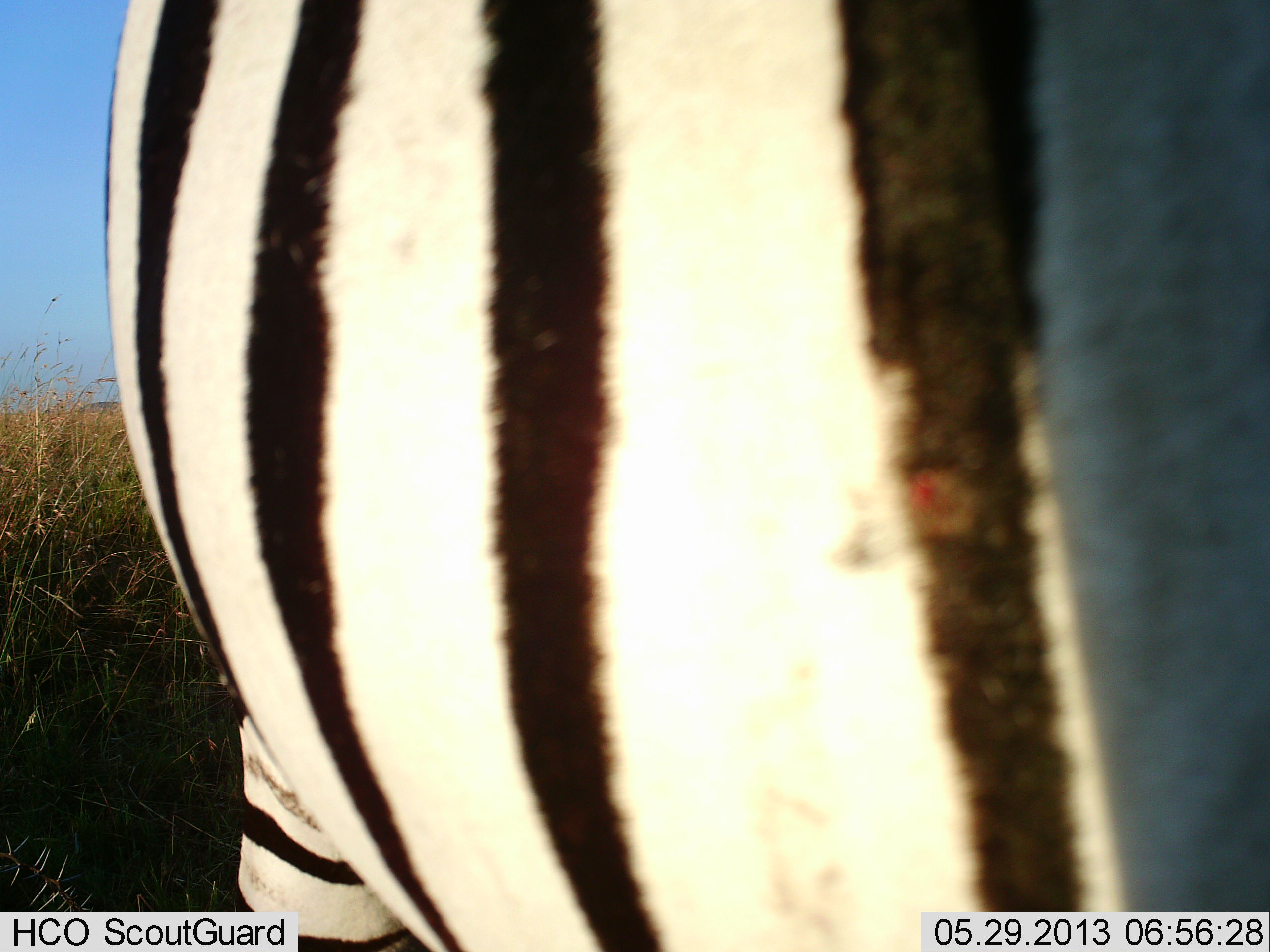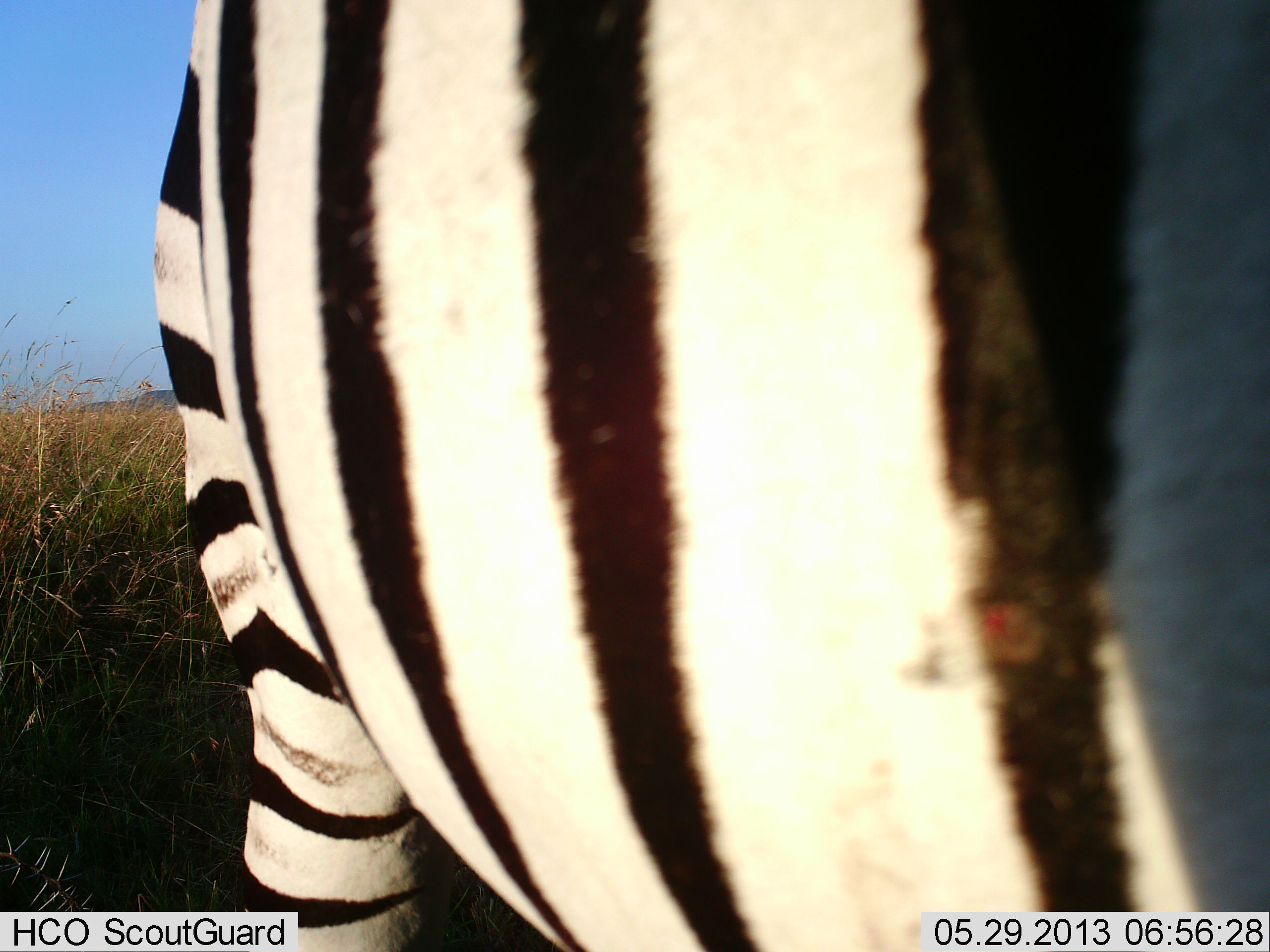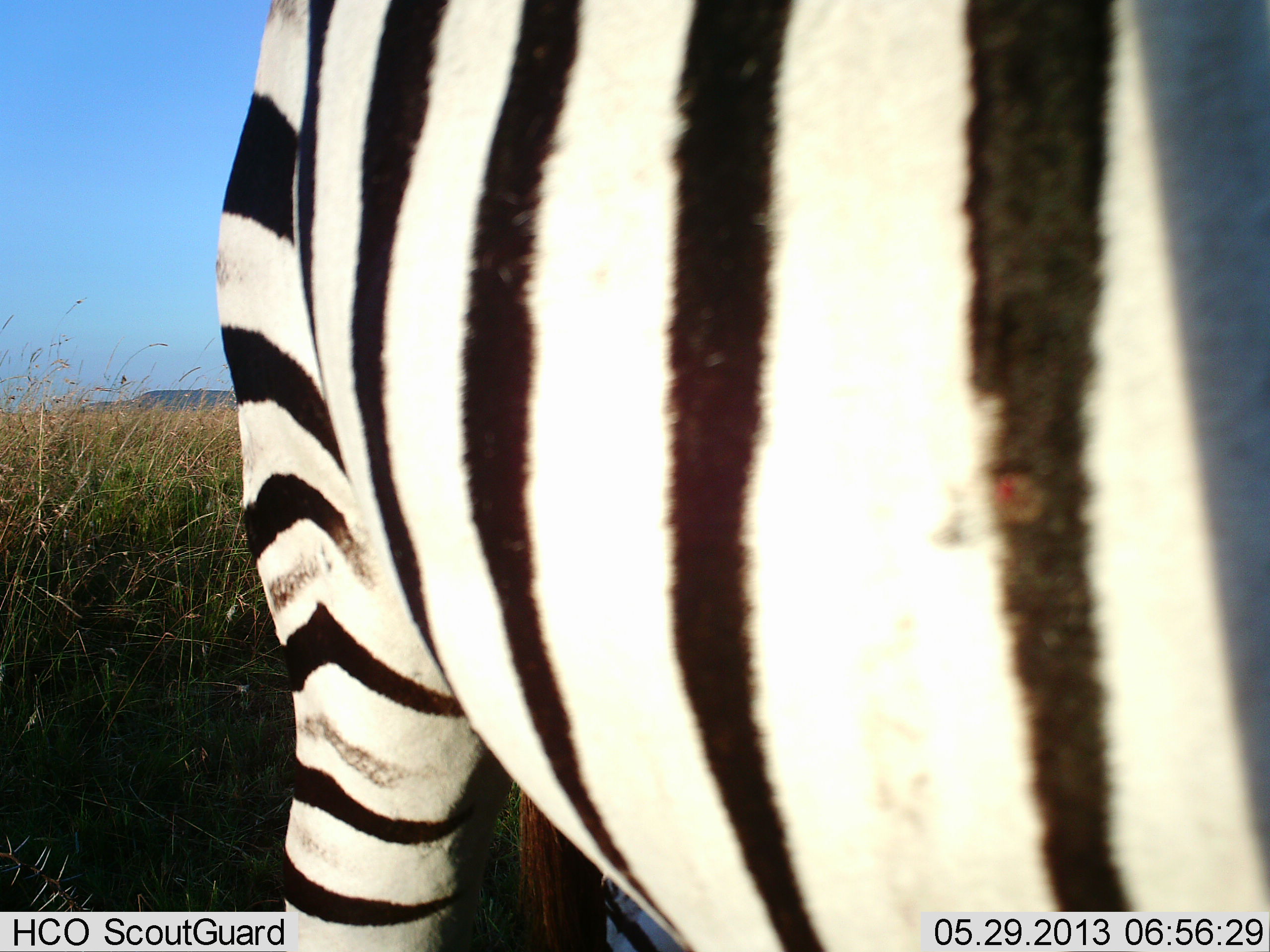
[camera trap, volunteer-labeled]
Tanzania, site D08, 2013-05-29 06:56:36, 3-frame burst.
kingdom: Animalia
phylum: Chordata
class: Mammalia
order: Perissodactyla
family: Equidae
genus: Equus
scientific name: Equus quagga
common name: plains zebra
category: zebra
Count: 1.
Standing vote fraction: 81%.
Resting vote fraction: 2%.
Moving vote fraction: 19%.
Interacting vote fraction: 5%.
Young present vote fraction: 0%.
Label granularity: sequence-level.